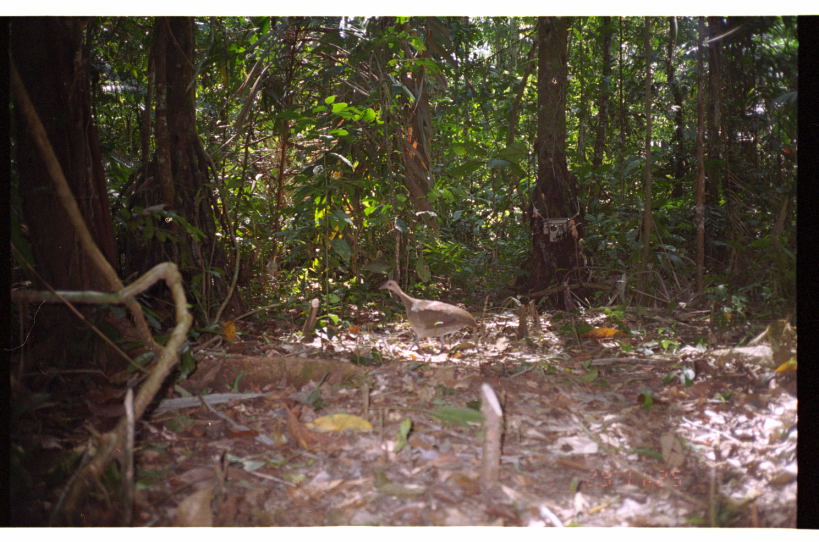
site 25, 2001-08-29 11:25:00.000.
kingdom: Animalia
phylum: Chordata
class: Aves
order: Tinamiformes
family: Tinamidae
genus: Tinamus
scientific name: Tinamus major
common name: great tinamou